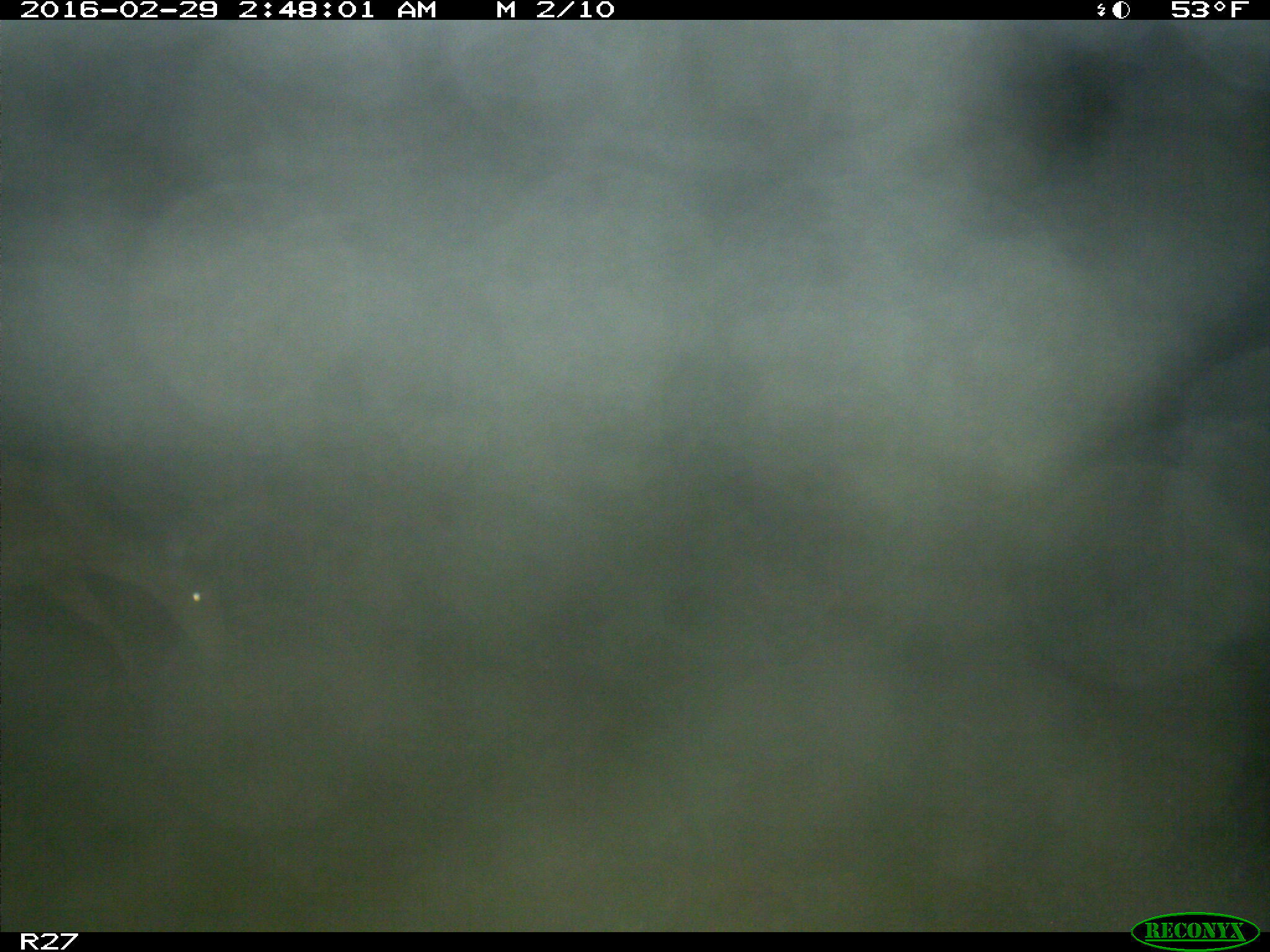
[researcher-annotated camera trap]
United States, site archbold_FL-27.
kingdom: Animalia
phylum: Chordata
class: Mammalia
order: Artiodactyla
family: Cervidae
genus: Odocoileus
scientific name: Odocoileus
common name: deer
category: unidentified deer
Unidentified deer (deer) (Odocoileus).